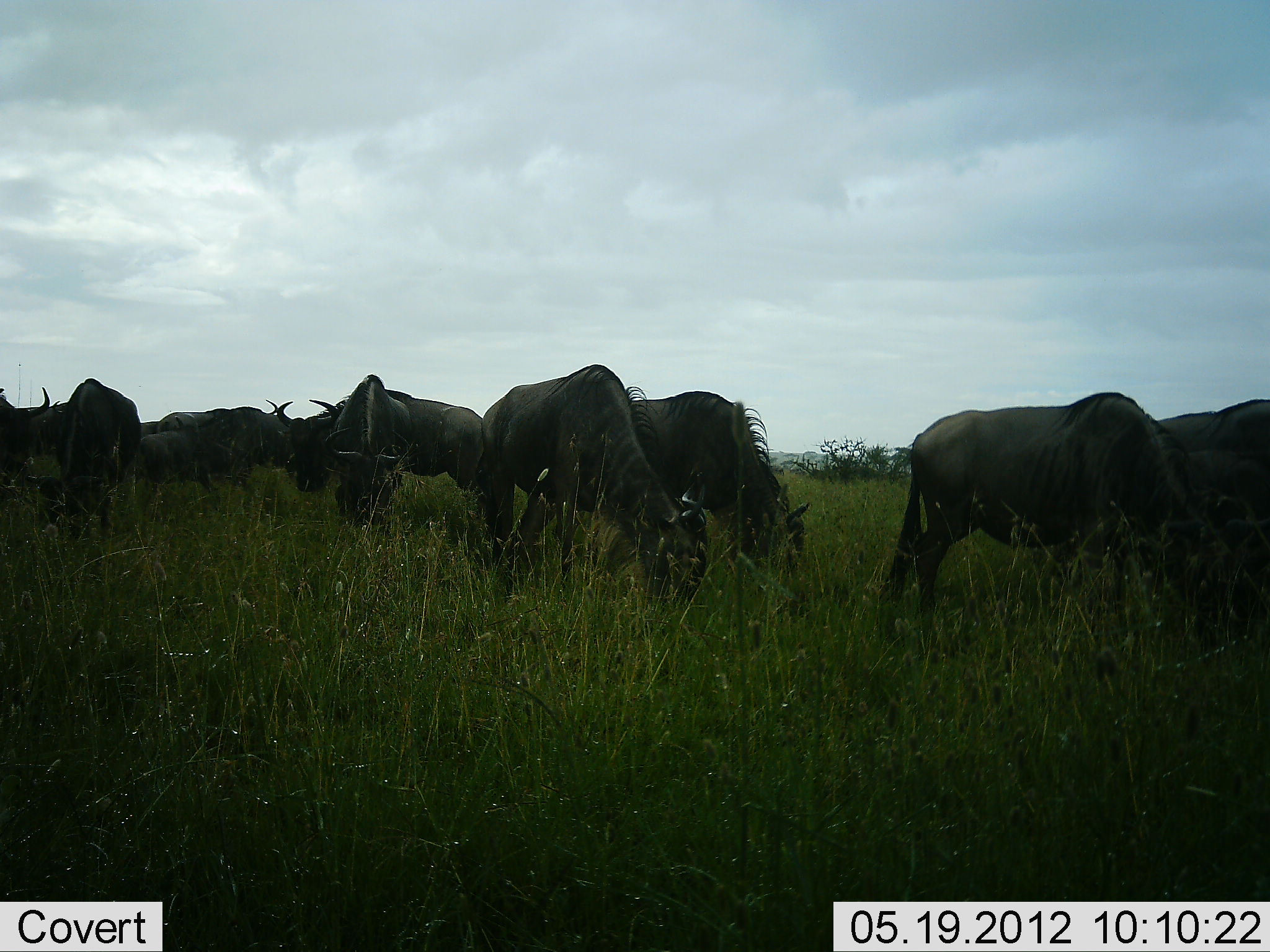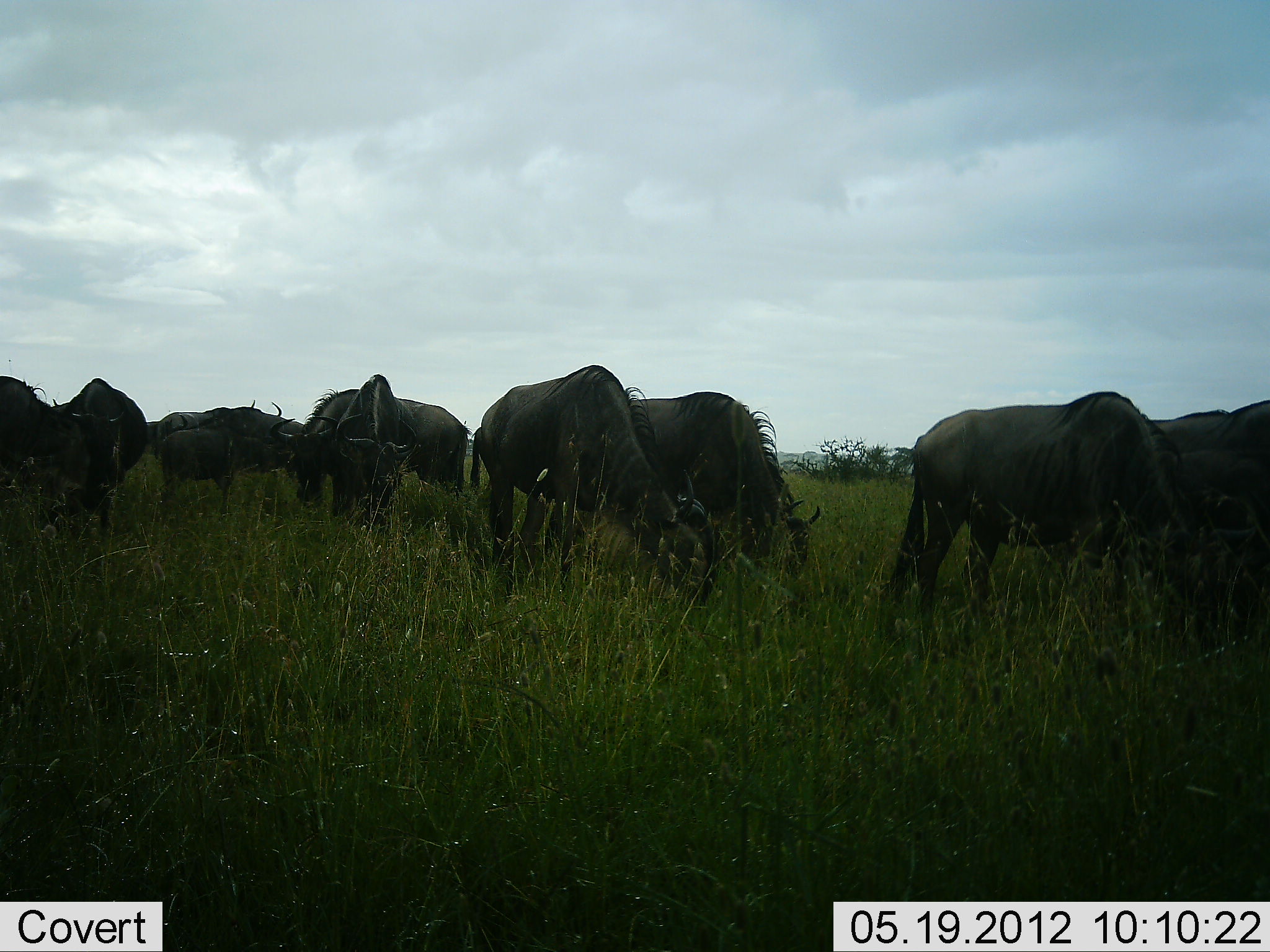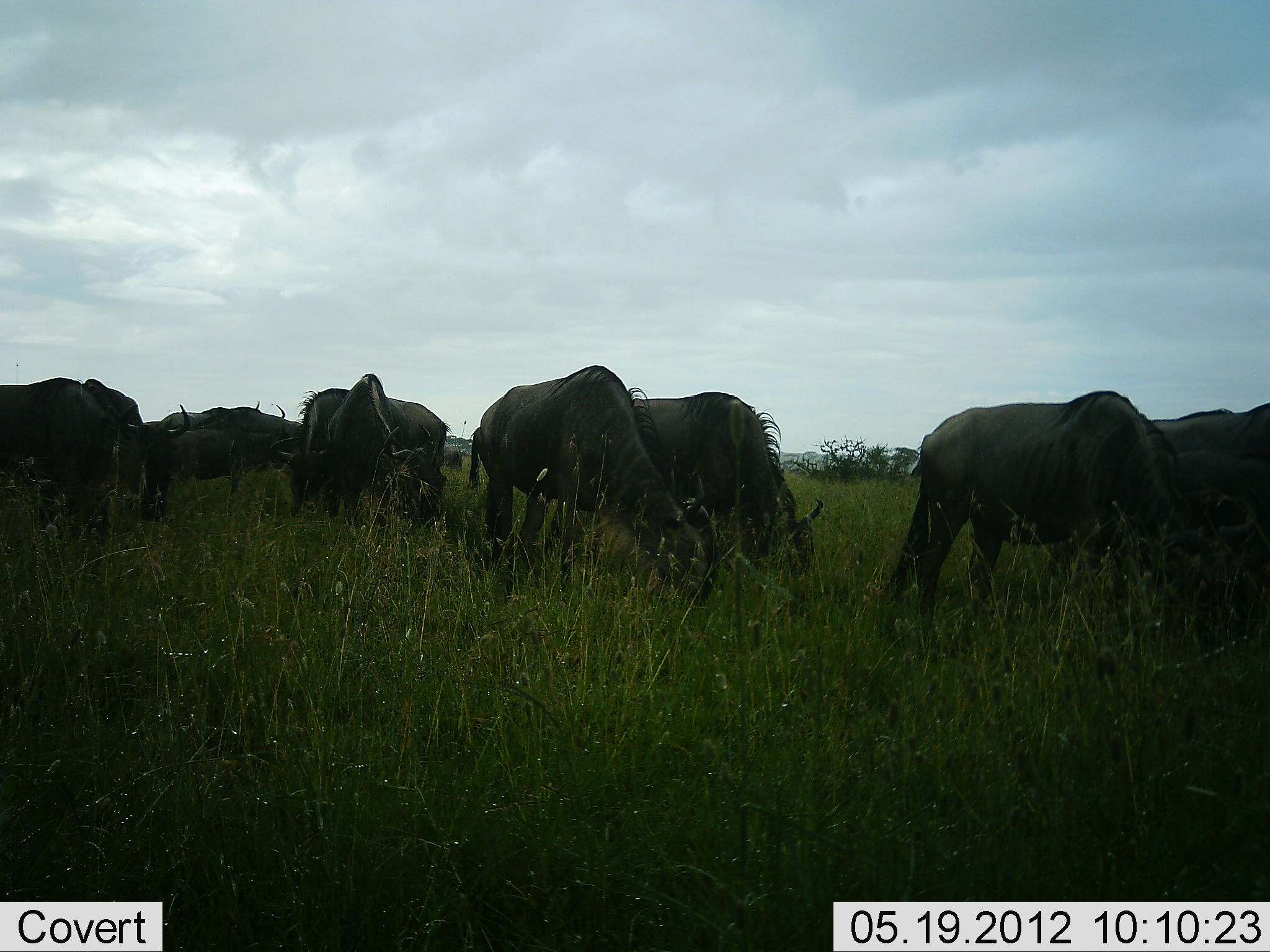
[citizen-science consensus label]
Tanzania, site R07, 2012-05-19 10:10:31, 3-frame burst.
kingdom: Animalia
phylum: Chordata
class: Mammalia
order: Artiodactyla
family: Bovidae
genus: Connochaetes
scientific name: Connochaetes taurinus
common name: blue wildebeest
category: wildebeest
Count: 11-50.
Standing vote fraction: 50%.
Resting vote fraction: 0%.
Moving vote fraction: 40%.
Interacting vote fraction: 0%.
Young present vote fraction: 20%.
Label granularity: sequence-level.